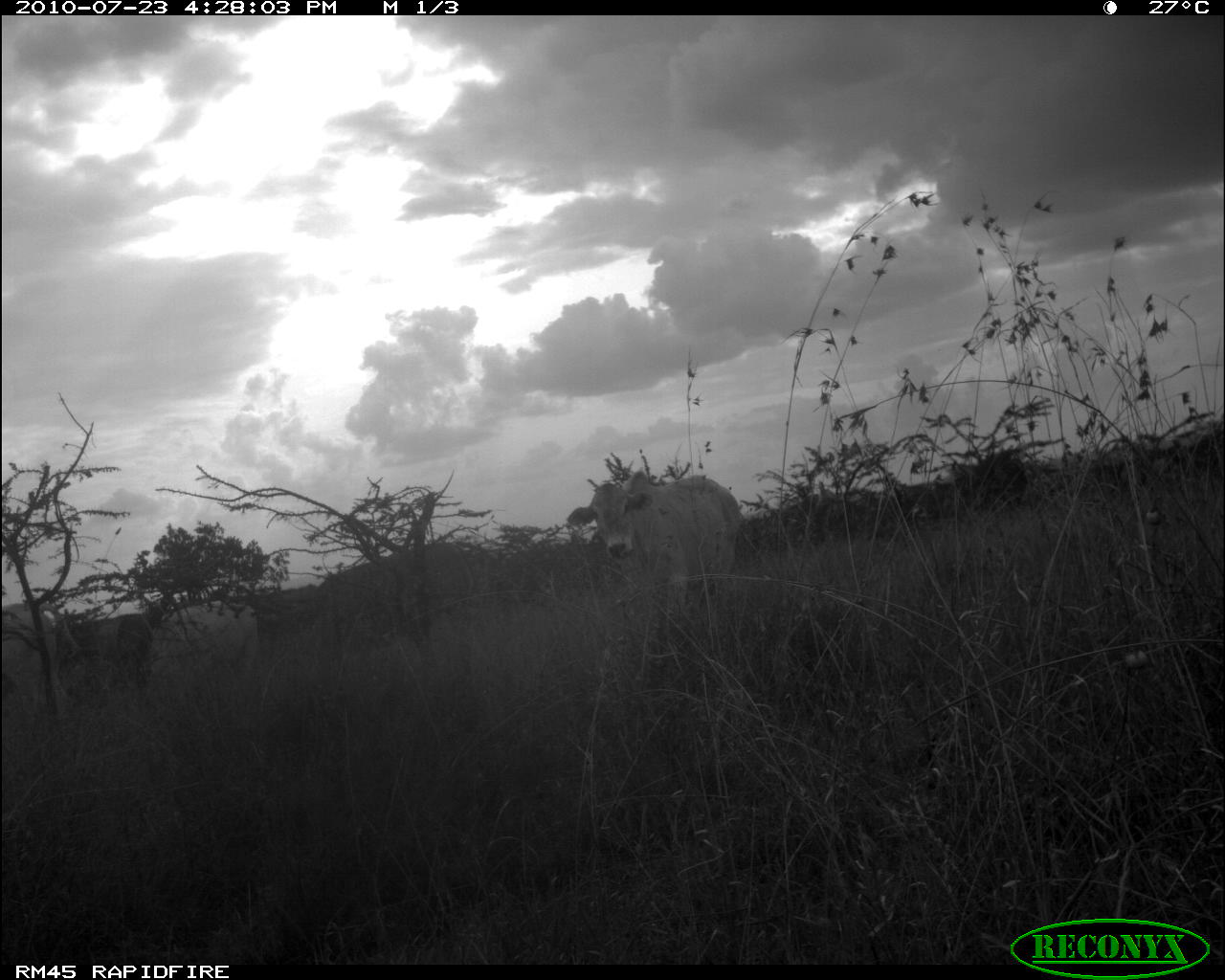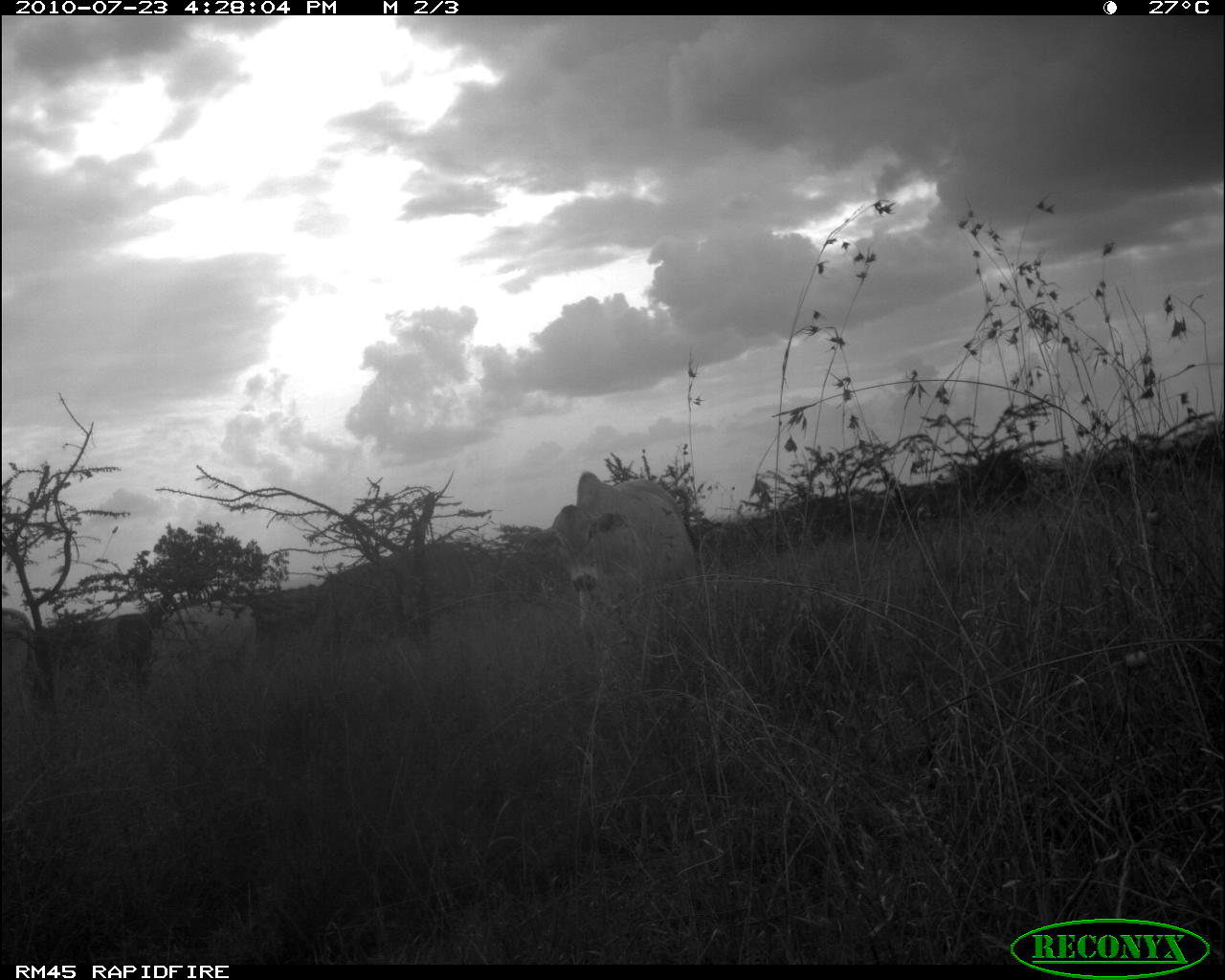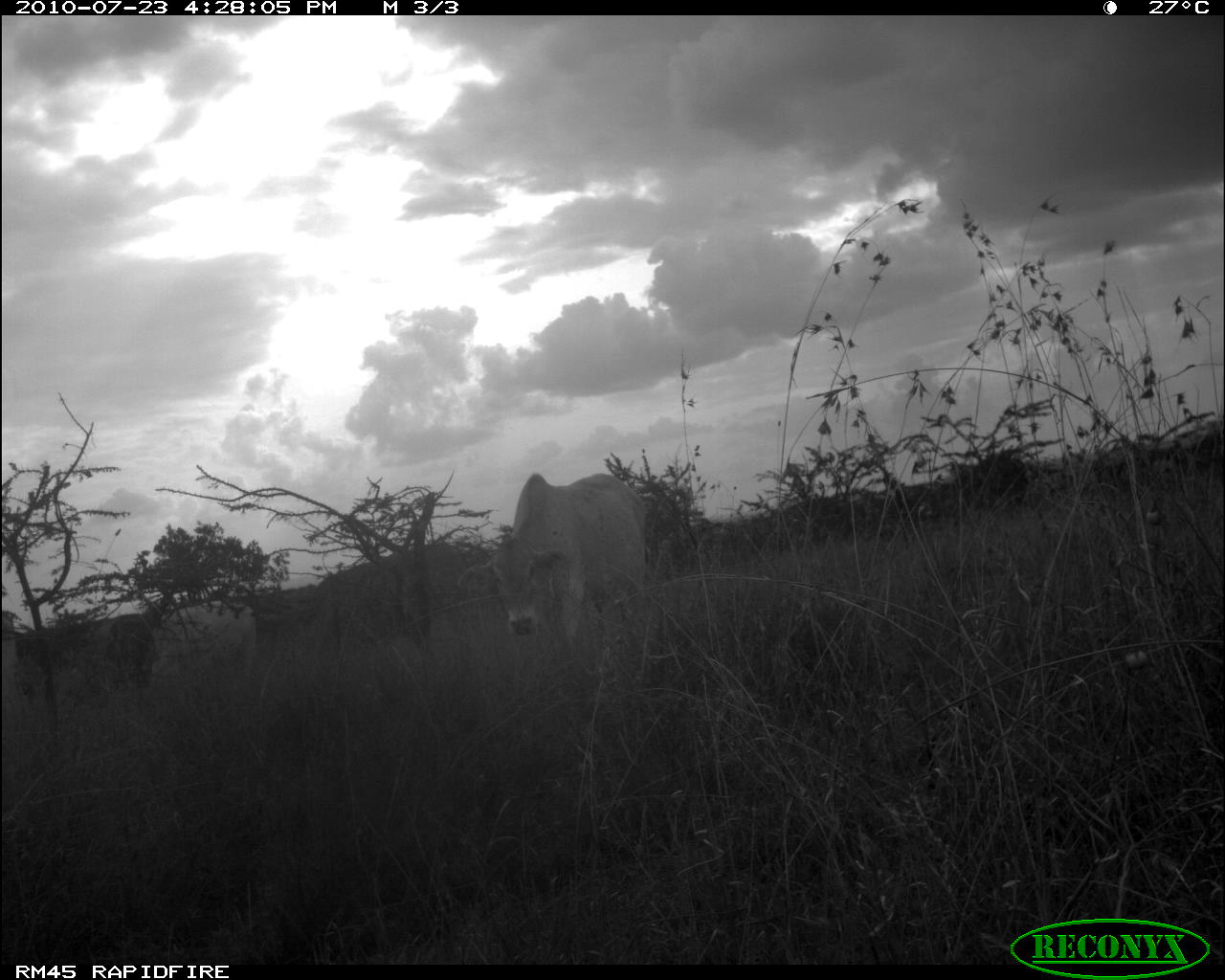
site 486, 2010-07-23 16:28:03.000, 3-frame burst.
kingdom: Animalia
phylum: Chordata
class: Mammalia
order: Artiodactyla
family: Bovidae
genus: Bos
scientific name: Bos taurus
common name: domestic cattle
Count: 4.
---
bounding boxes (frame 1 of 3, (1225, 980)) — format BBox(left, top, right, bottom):
bos taurus: BBox(565, 467, 742, 650); BBox(144, 600, 258, 706); BBox(1, 600, 85, 726); BBox(911, 449, 1028, 520)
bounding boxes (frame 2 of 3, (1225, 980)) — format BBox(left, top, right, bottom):
bos taurus: BBox(530, 470, 700, 697); BBox(32, 613, 156, 714); BBox(139, 598, 258, 682); BBox(2, 608, 54, 736)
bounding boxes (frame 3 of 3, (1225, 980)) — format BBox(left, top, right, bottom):
bos taurus: BBox(456, 475, 647, 654); BBox(14, 612, 156, 699); BBox(150, 599, 257, 676)